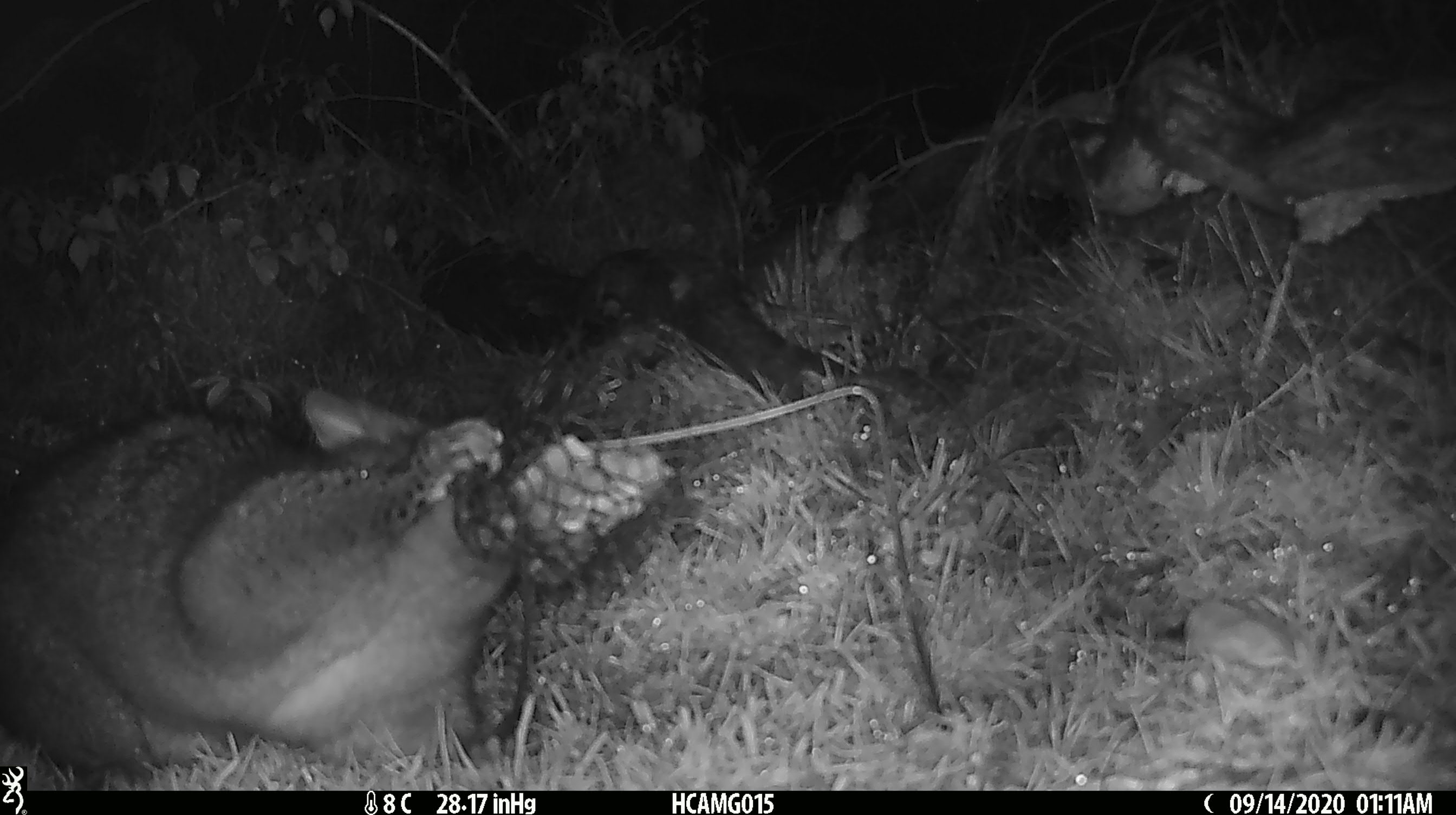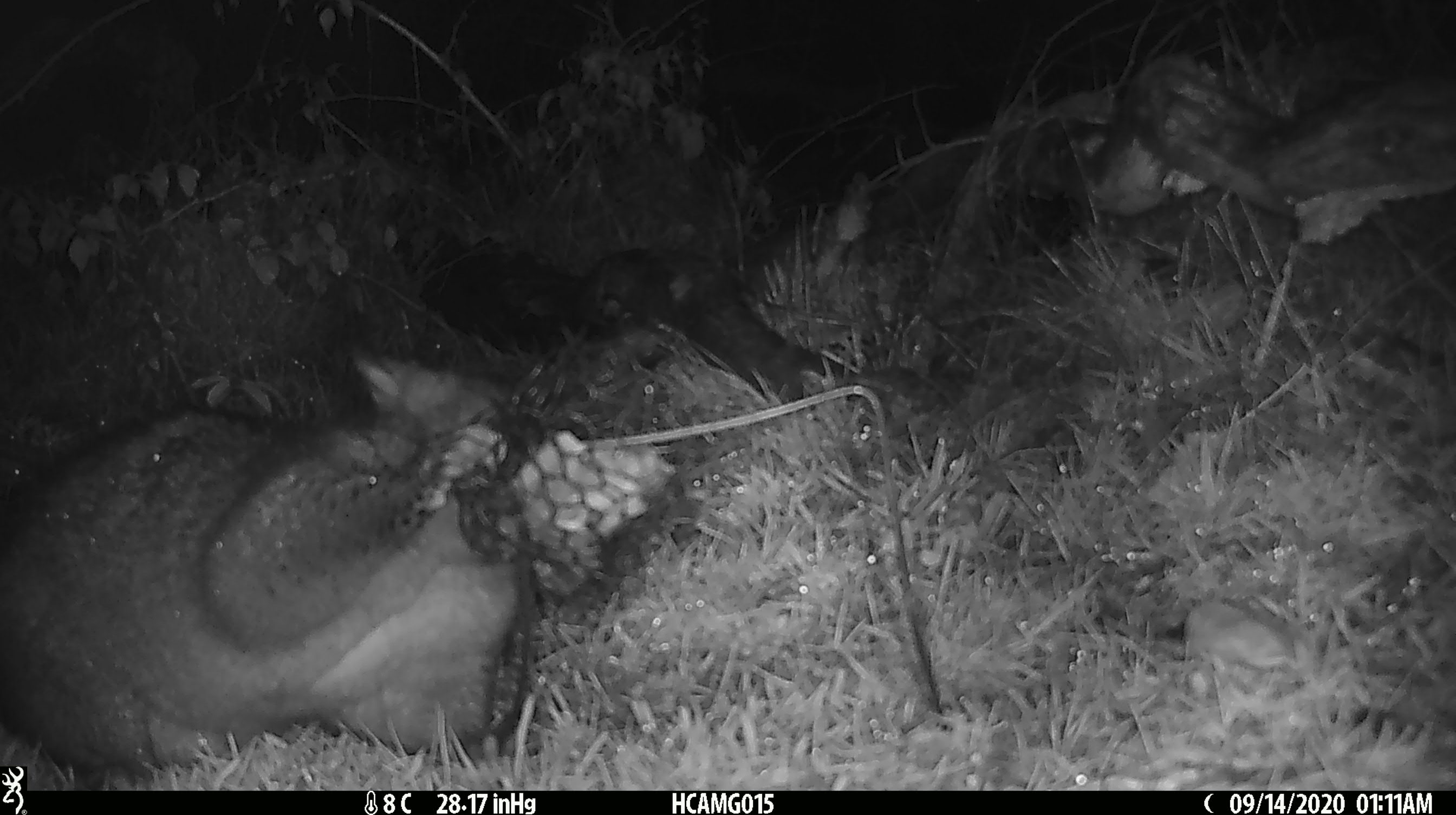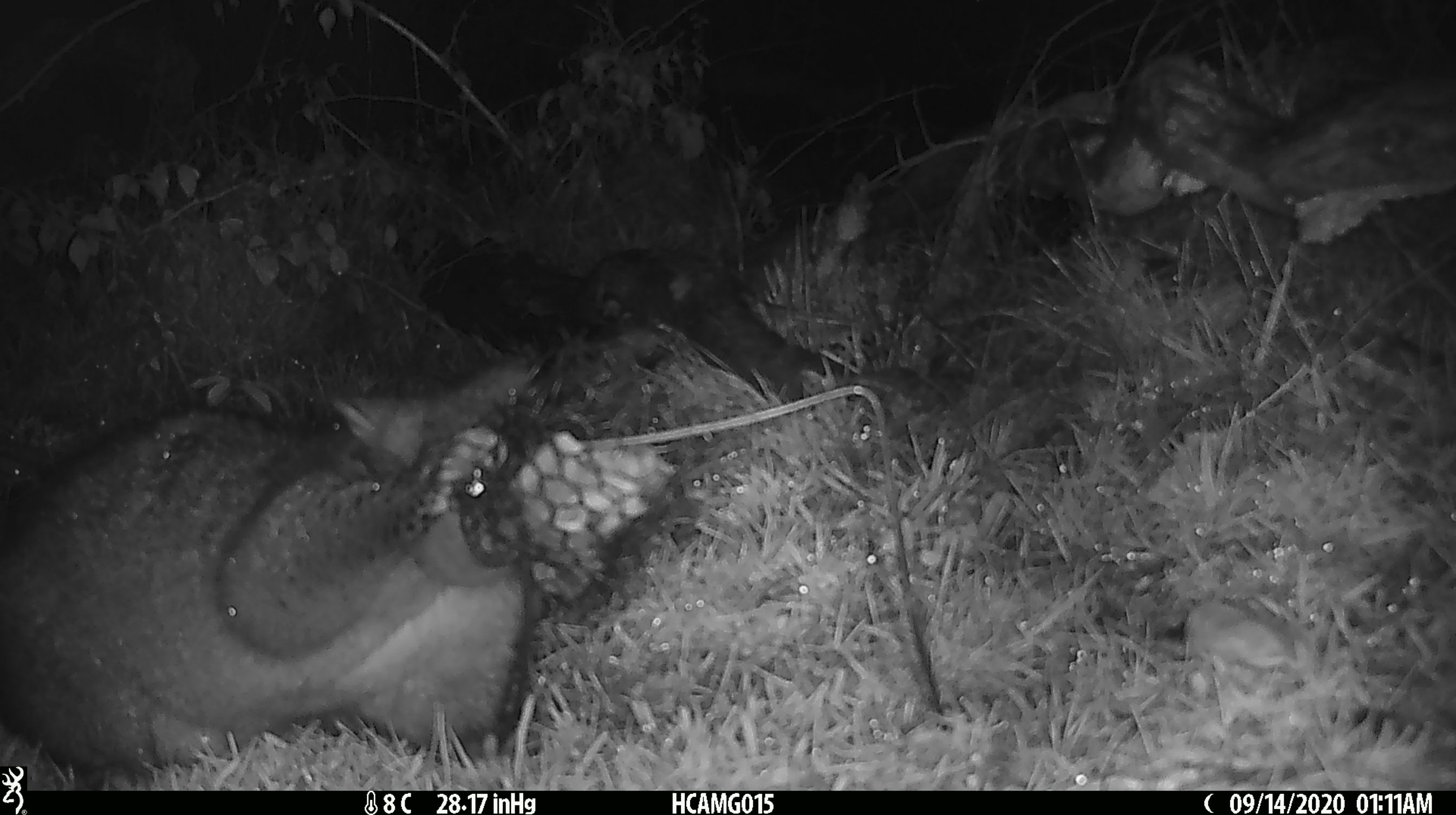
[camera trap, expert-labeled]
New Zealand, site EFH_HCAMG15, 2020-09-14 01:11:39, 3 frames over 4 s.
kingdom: Animalia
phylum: Chordata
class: Mammalia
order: Diprotodontia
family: Phalangeridae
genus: Trichosurus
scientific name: Trichosurus vulpecula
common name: common brushtail possum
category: possum